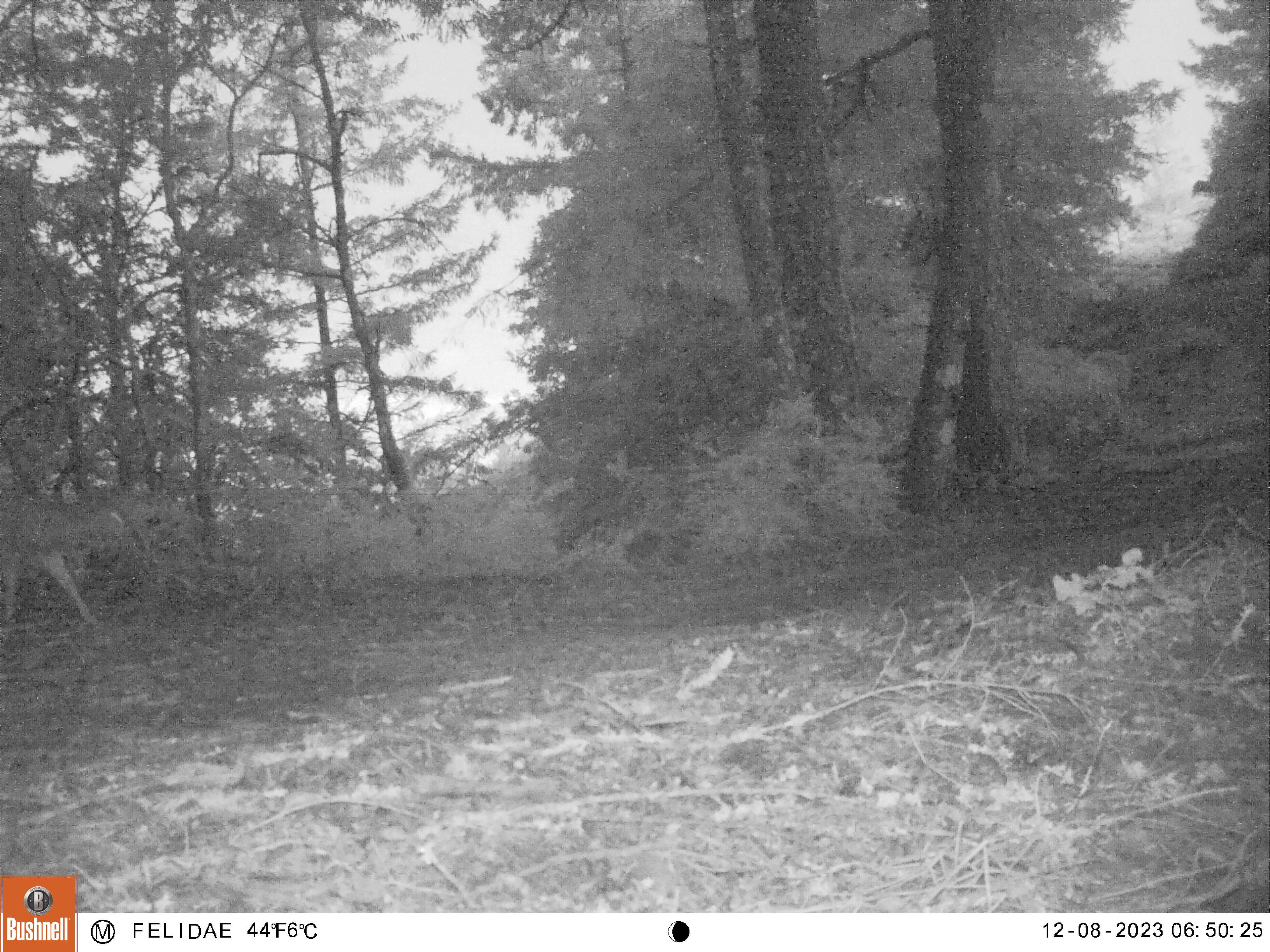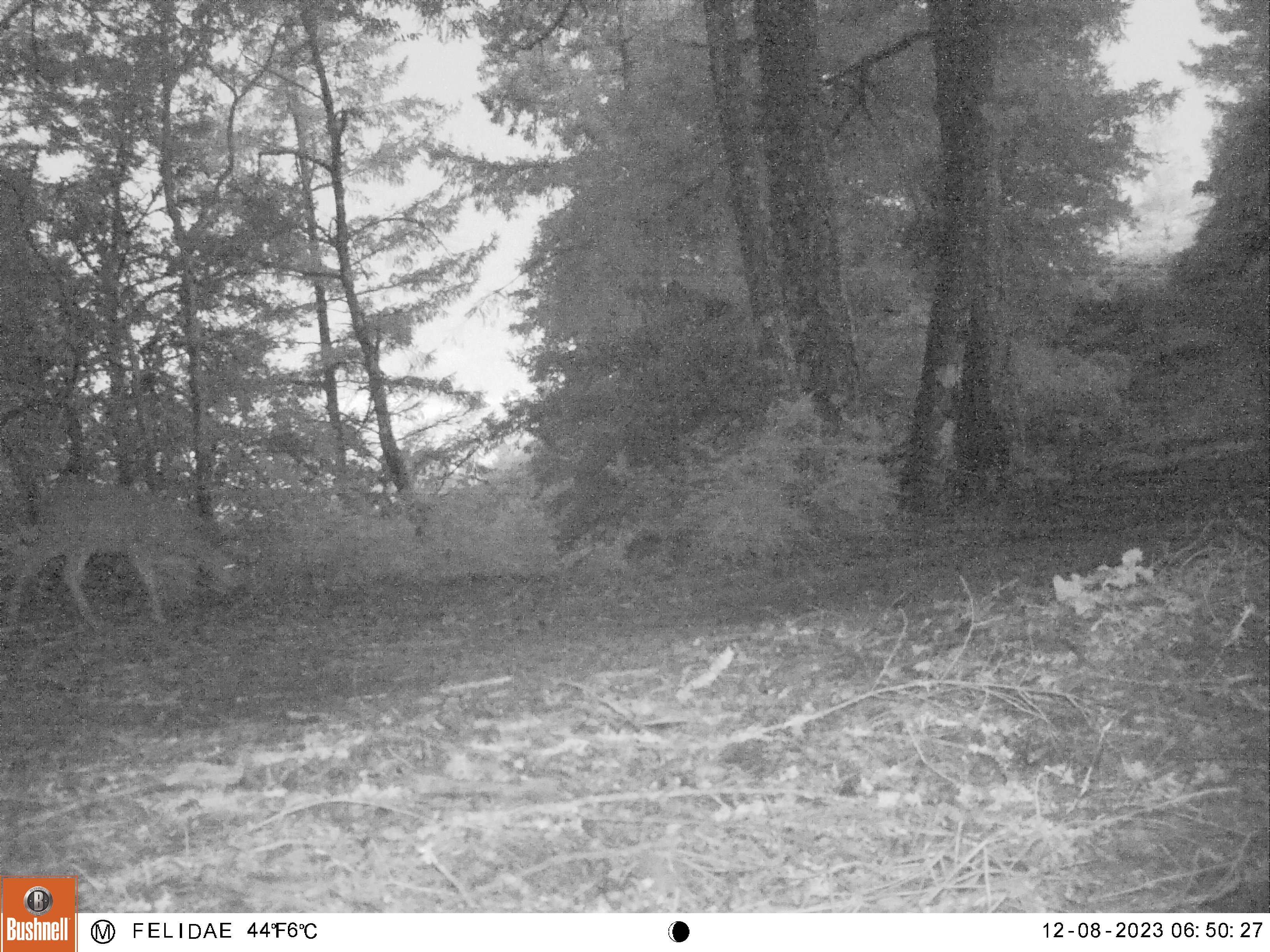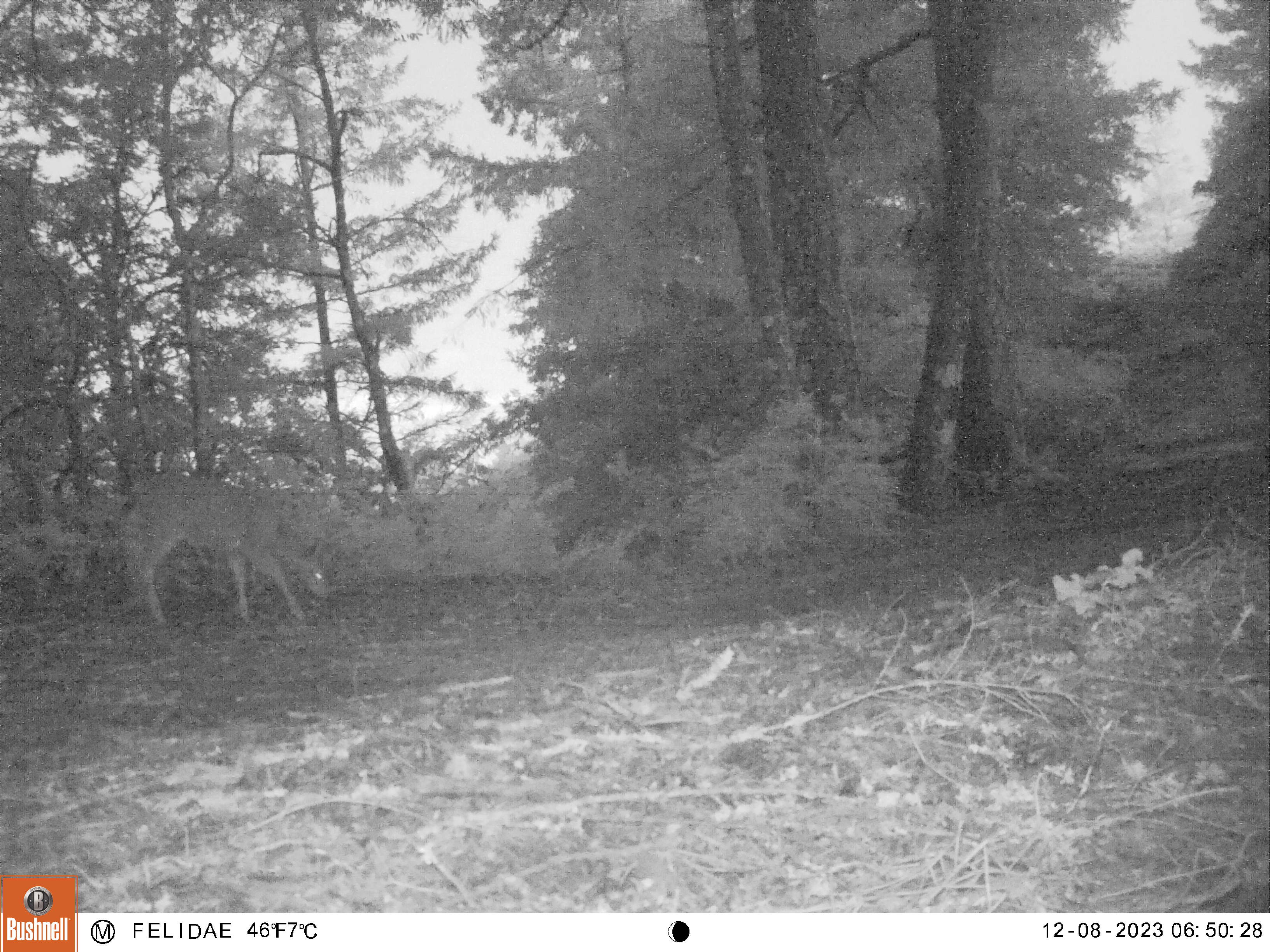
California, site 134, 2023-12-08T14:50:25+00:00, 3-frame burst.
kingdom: Animalia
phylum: Chordata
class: Mammalia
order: Artiodactyla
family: Cervidae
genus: Odocoileus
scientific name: Odocoileus hemionus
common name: mule deer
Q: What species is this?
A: Mule deer (Odocoileus hemionus).